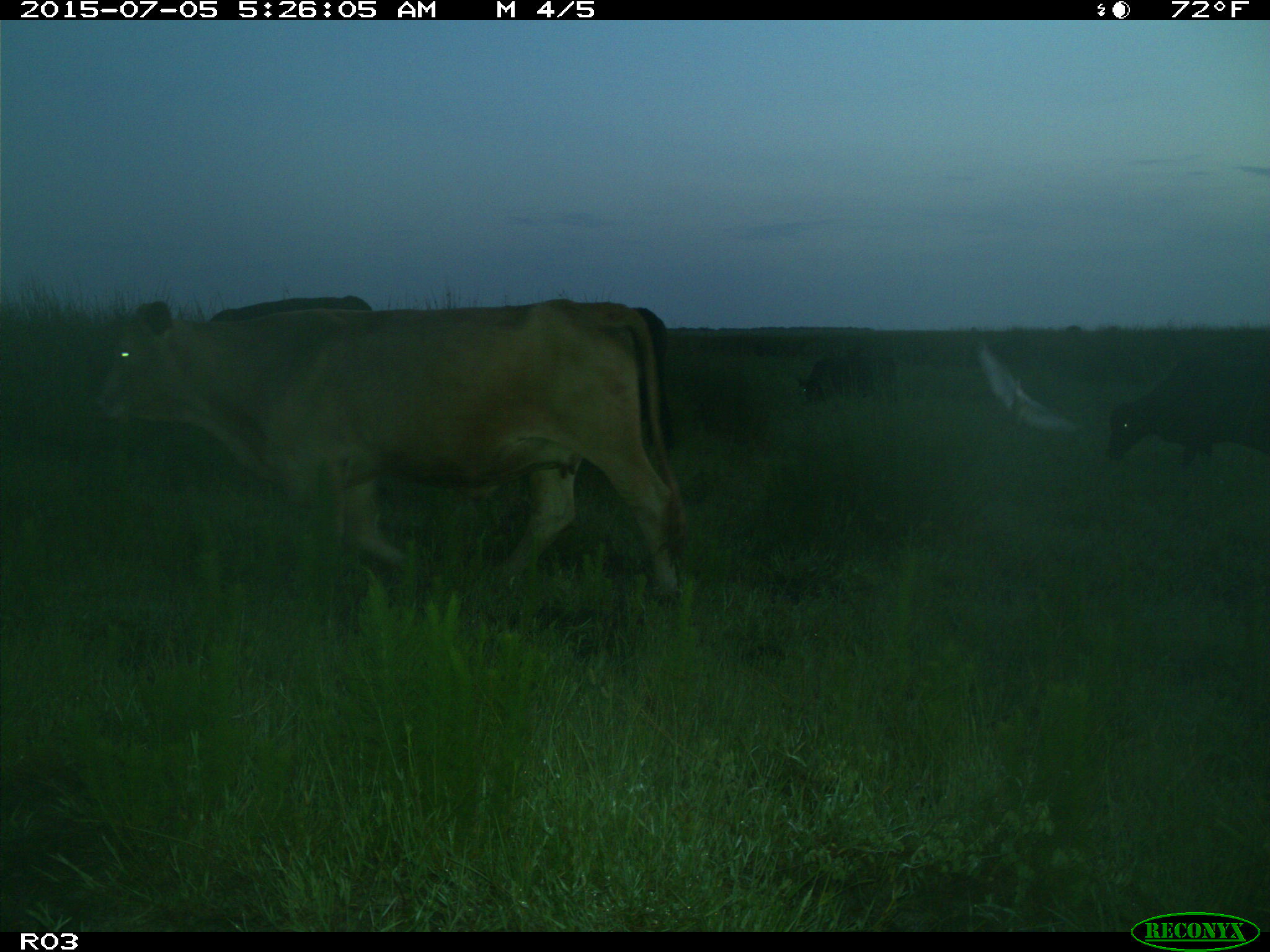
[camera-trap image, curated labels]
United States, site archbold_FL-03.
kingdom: Animalia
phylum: Chordata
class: Mammalia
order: Artiodactyla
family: Bovidae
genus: Bos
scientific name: Bos taurus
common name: domestic cow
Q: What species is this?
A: Bos taurus (domestic cow).